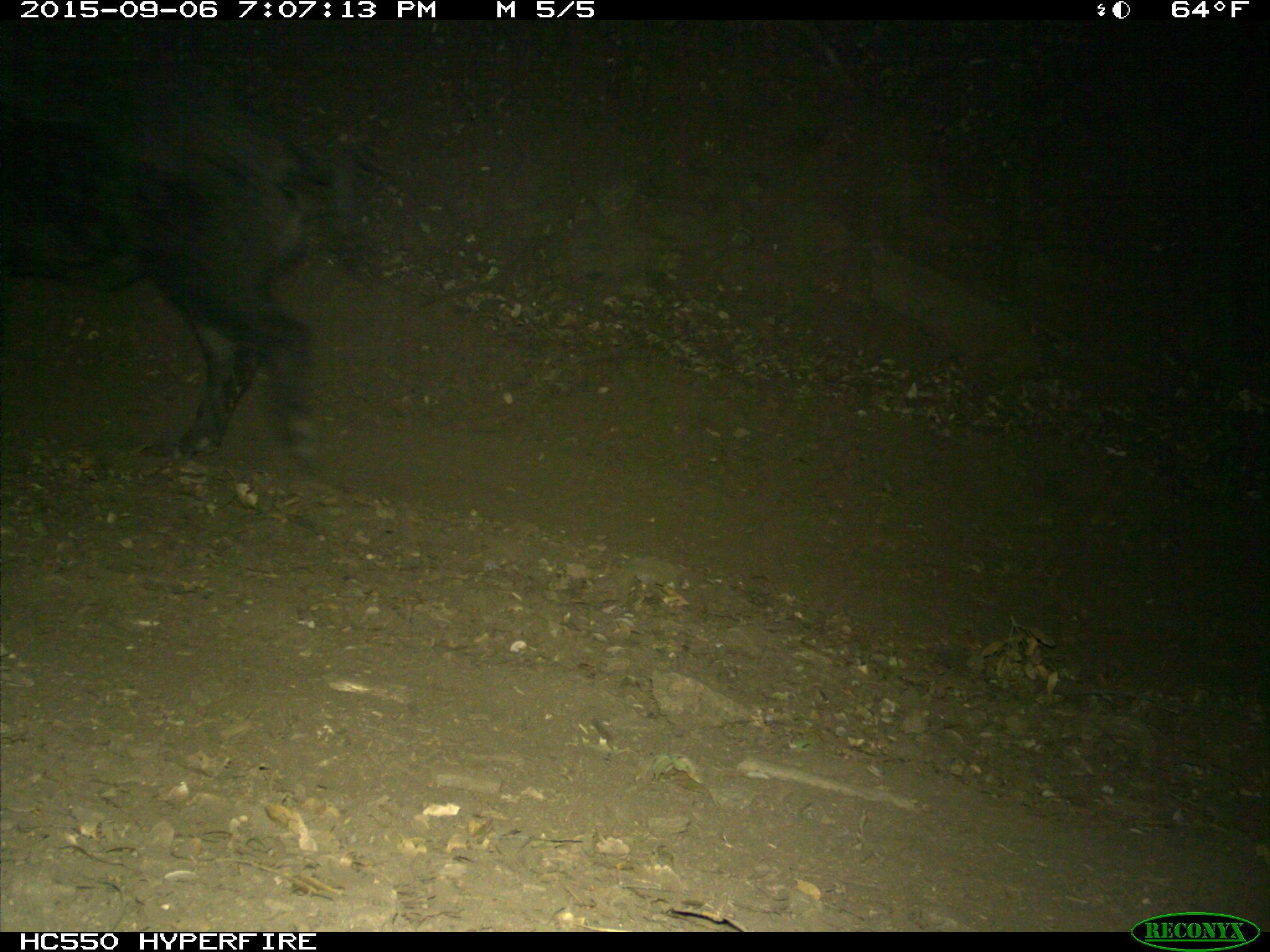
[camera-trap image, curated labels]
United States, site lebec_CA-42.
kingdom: Animalia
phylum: Chordata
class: Mammalia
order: Artiodactyla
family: Suidae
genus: Sus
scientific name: Sus scrofa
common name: wild boar